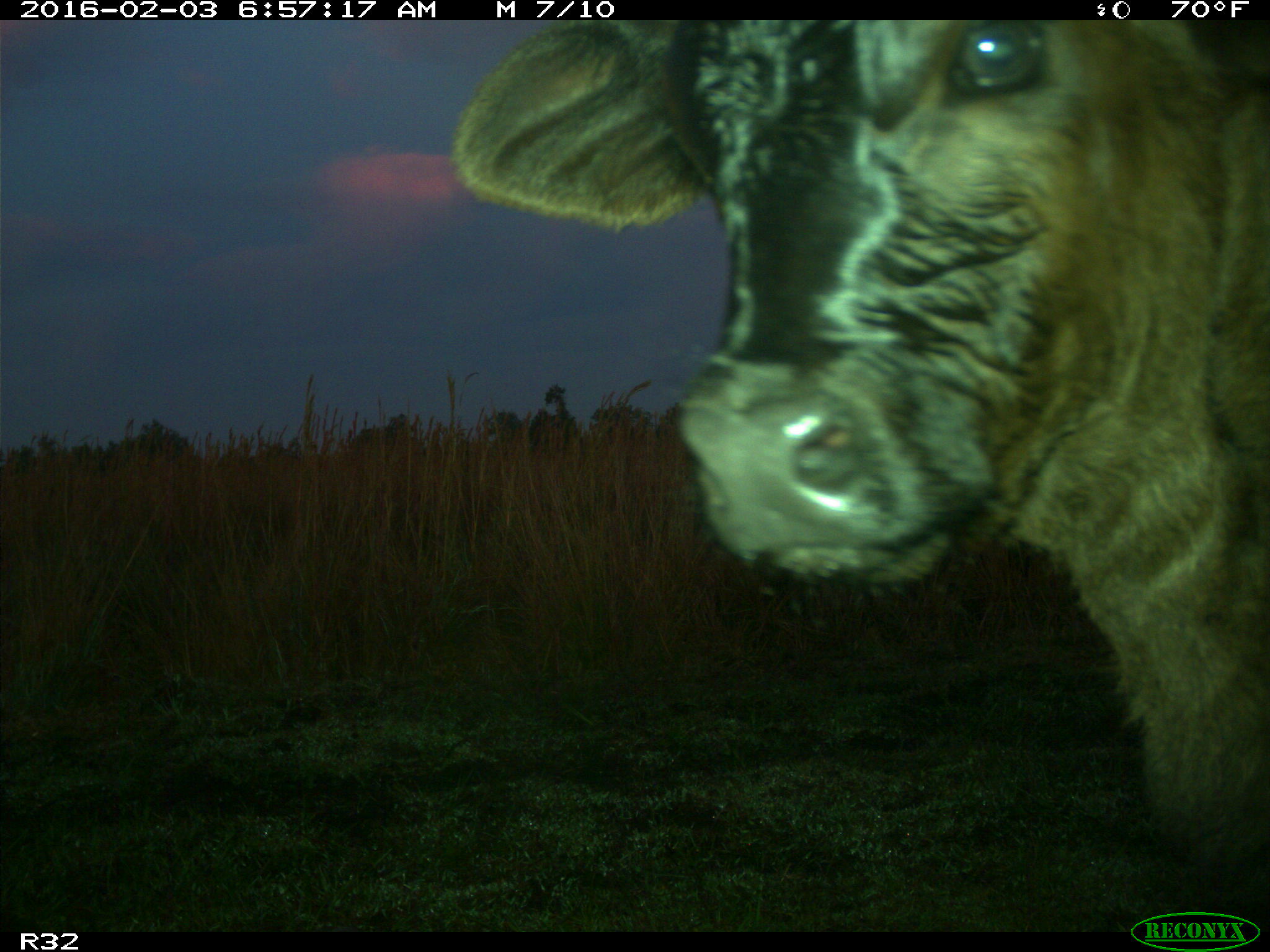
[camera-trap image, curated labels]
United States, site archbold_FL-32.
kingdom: Animalia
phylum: Chordata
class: Mammalia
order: Artiodactyla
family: Bovidae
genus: Bos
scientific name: Bos taurus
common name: domestic cow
Bos taurus (domestic cow).